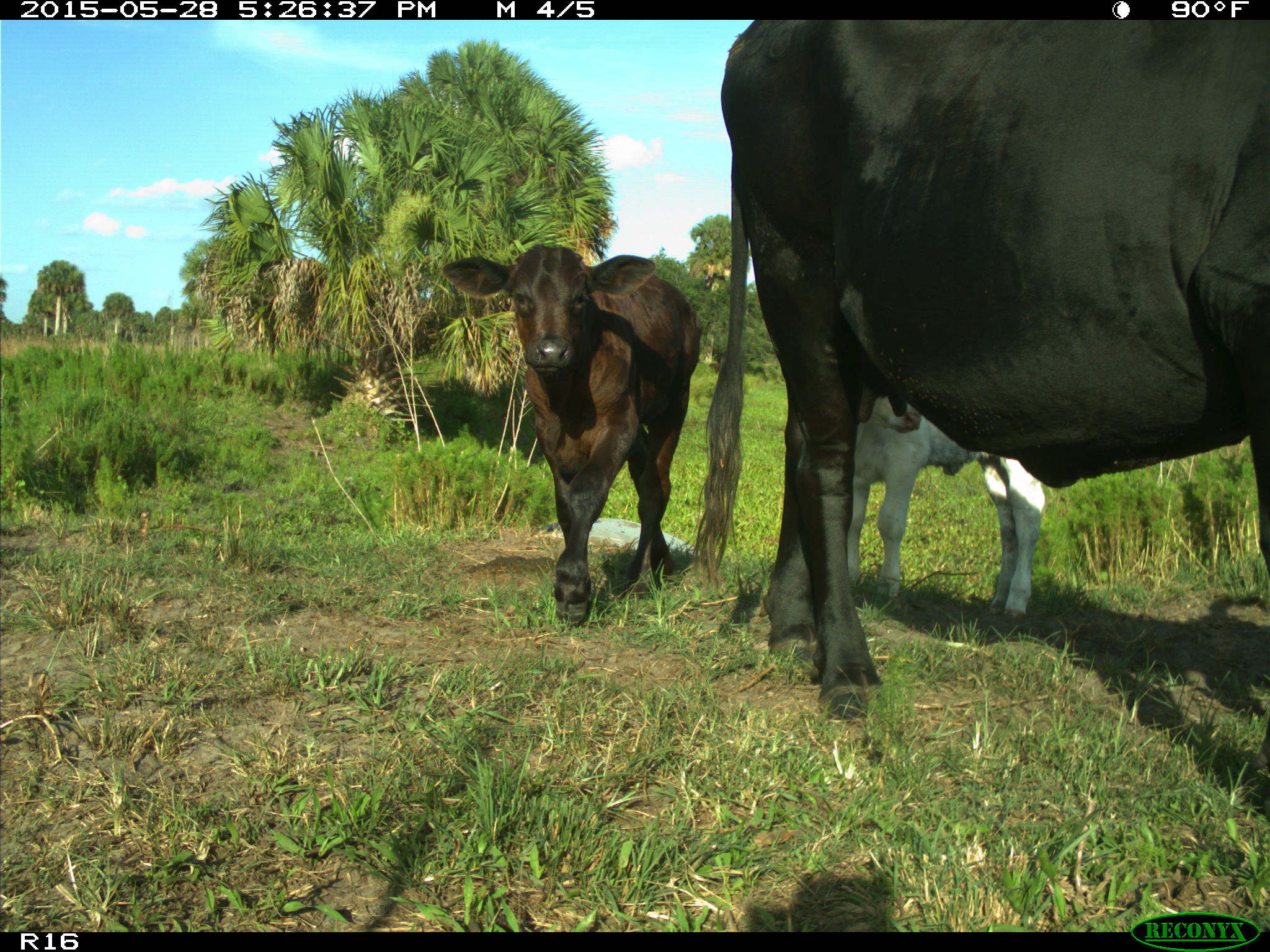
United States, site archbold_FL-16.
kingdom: Animalia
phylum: Chordata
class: Mammalia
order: Artiodactyla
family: Bovidae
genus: Bos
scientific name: Bos taurus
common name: domestic cow